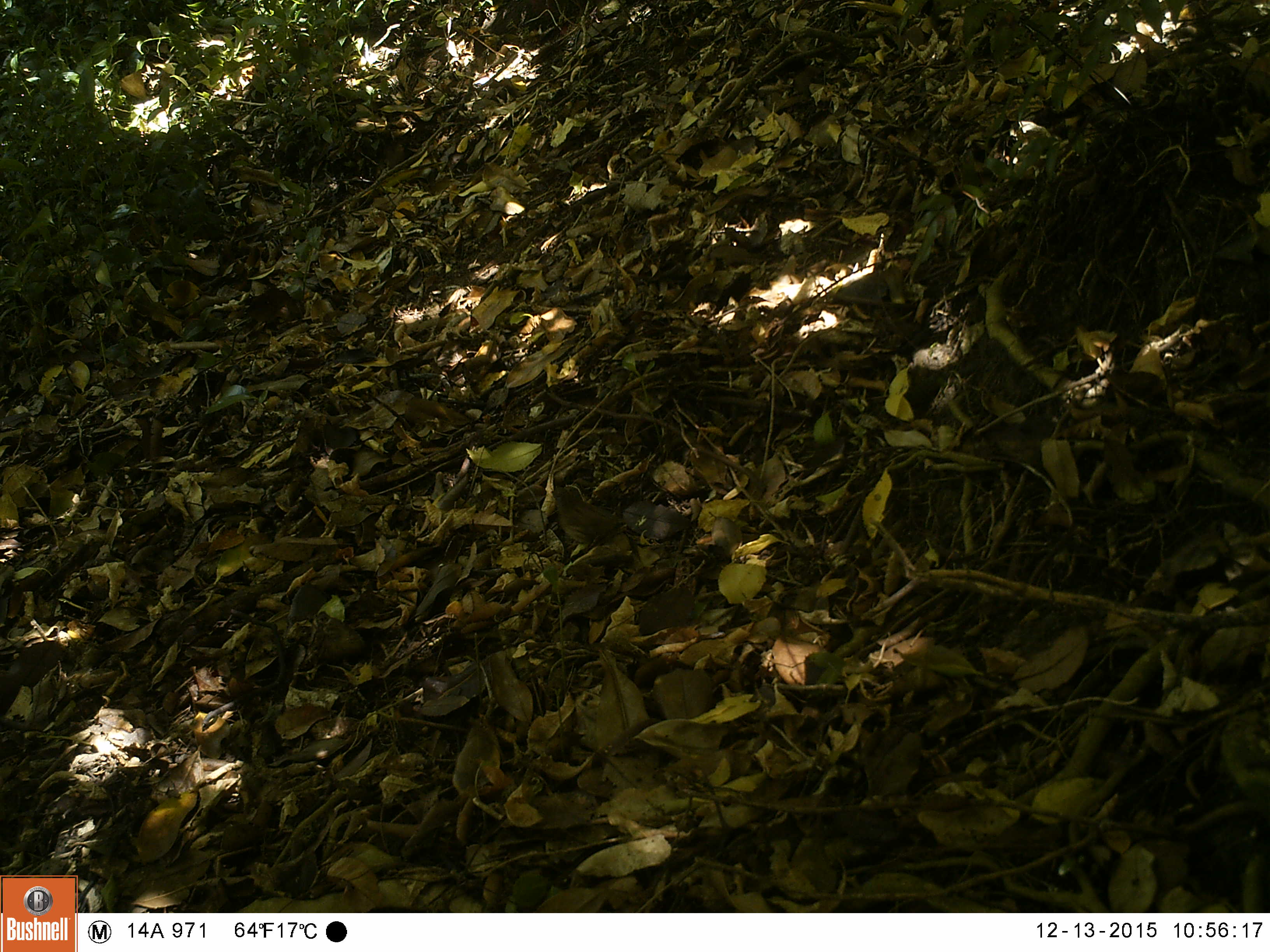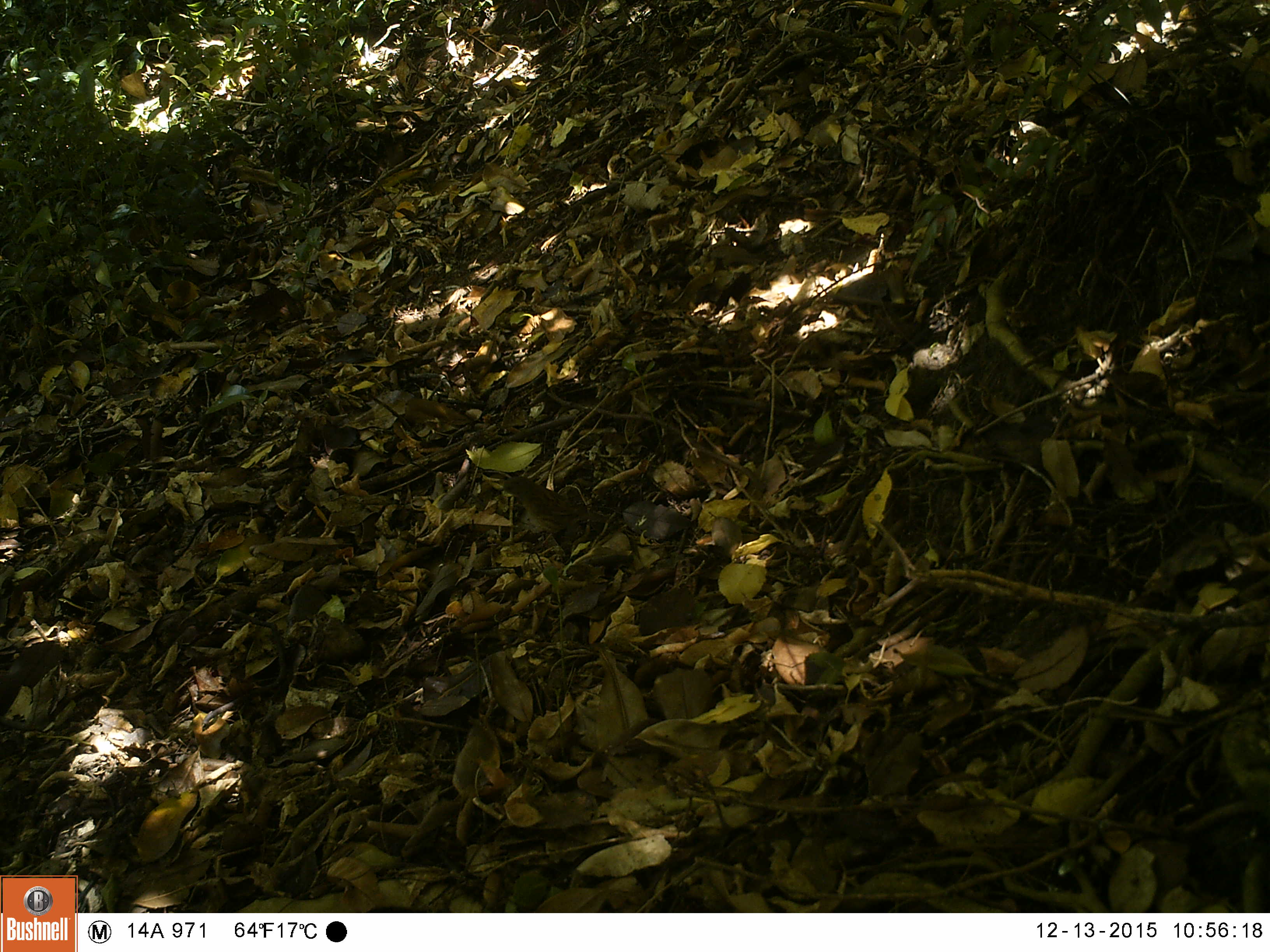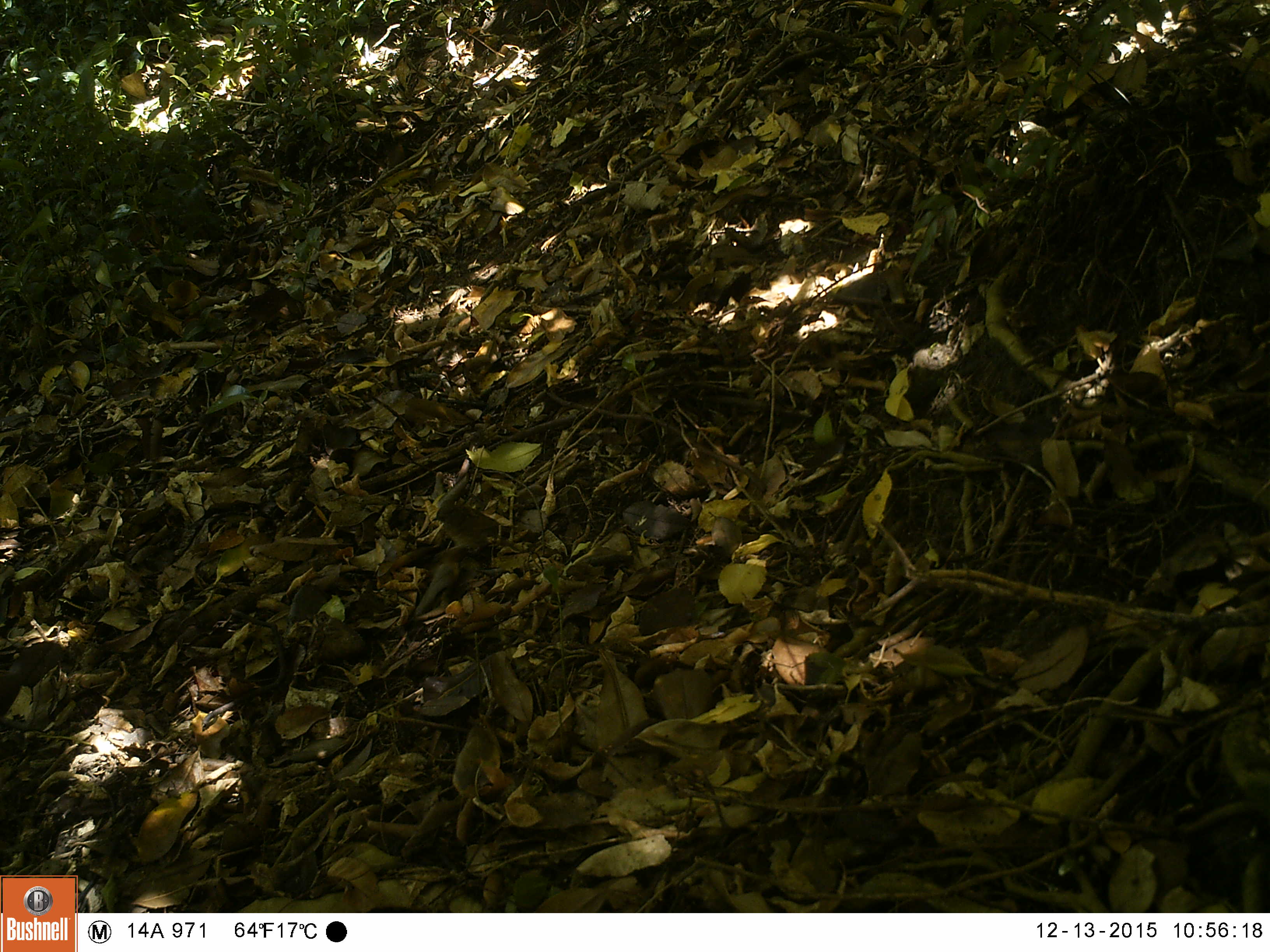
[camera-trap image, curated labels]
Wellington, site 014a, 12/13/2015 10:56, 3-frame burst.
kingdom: Animalia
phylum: Chordata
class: Aves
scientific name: Aves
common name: bird